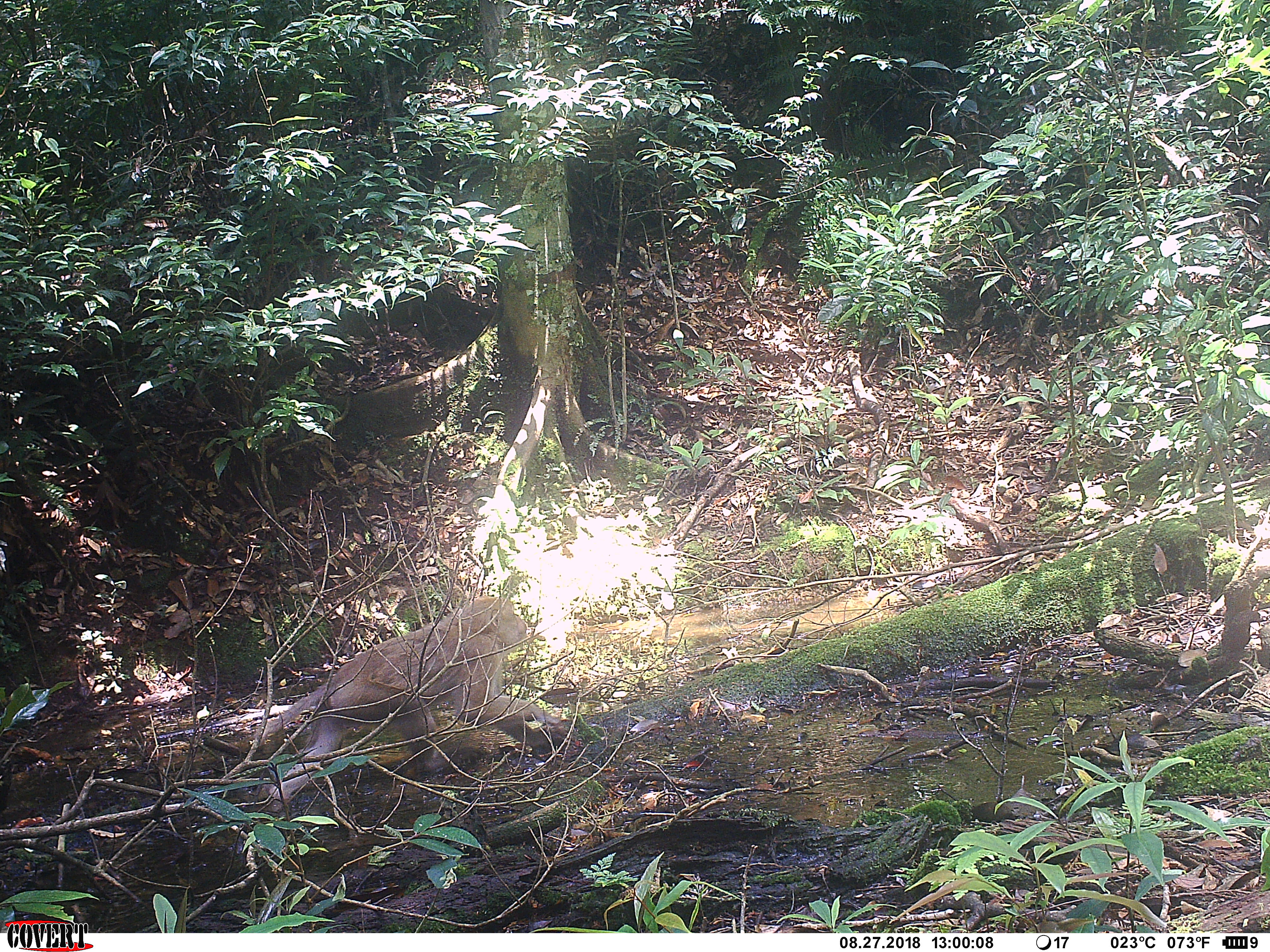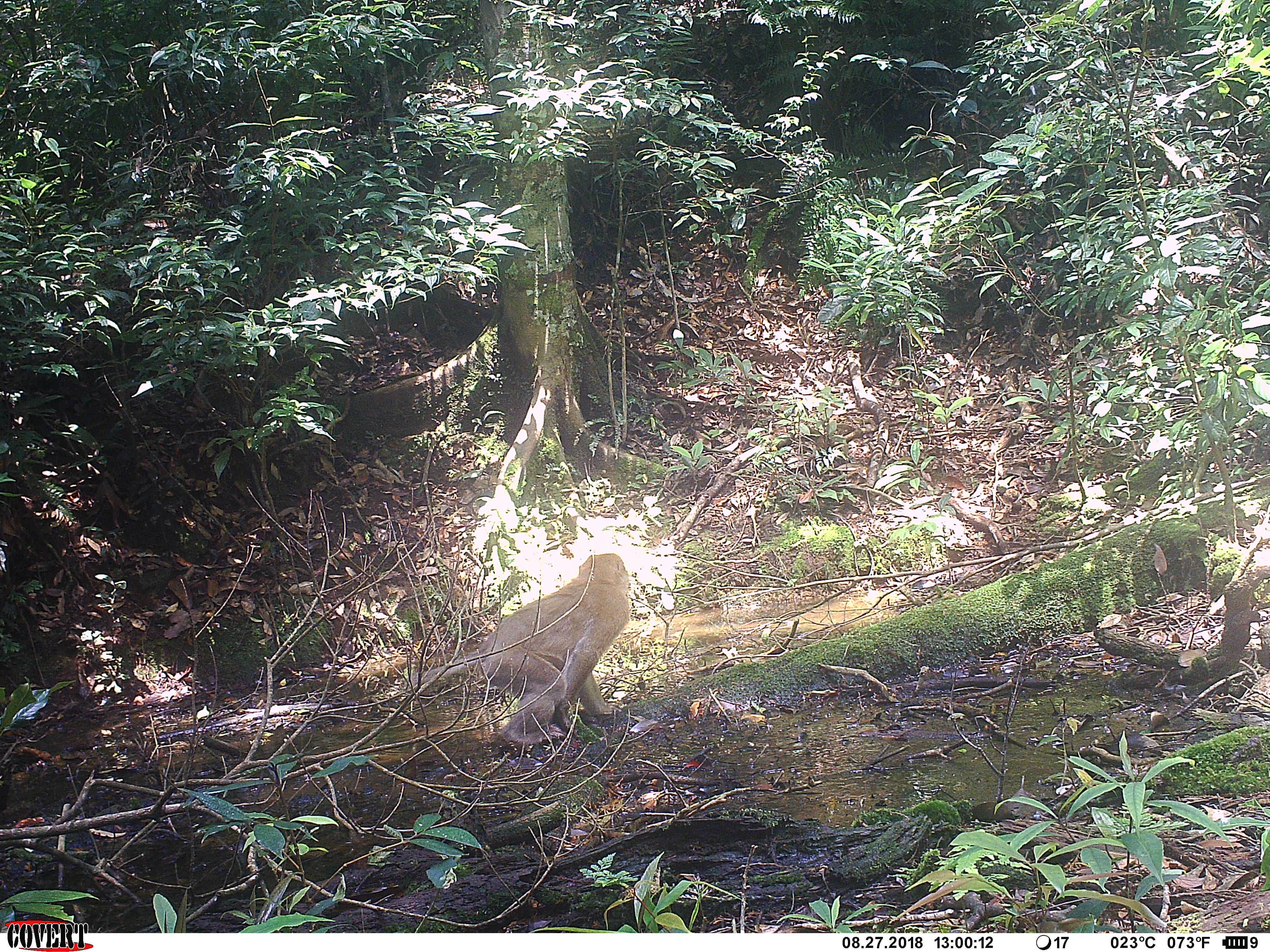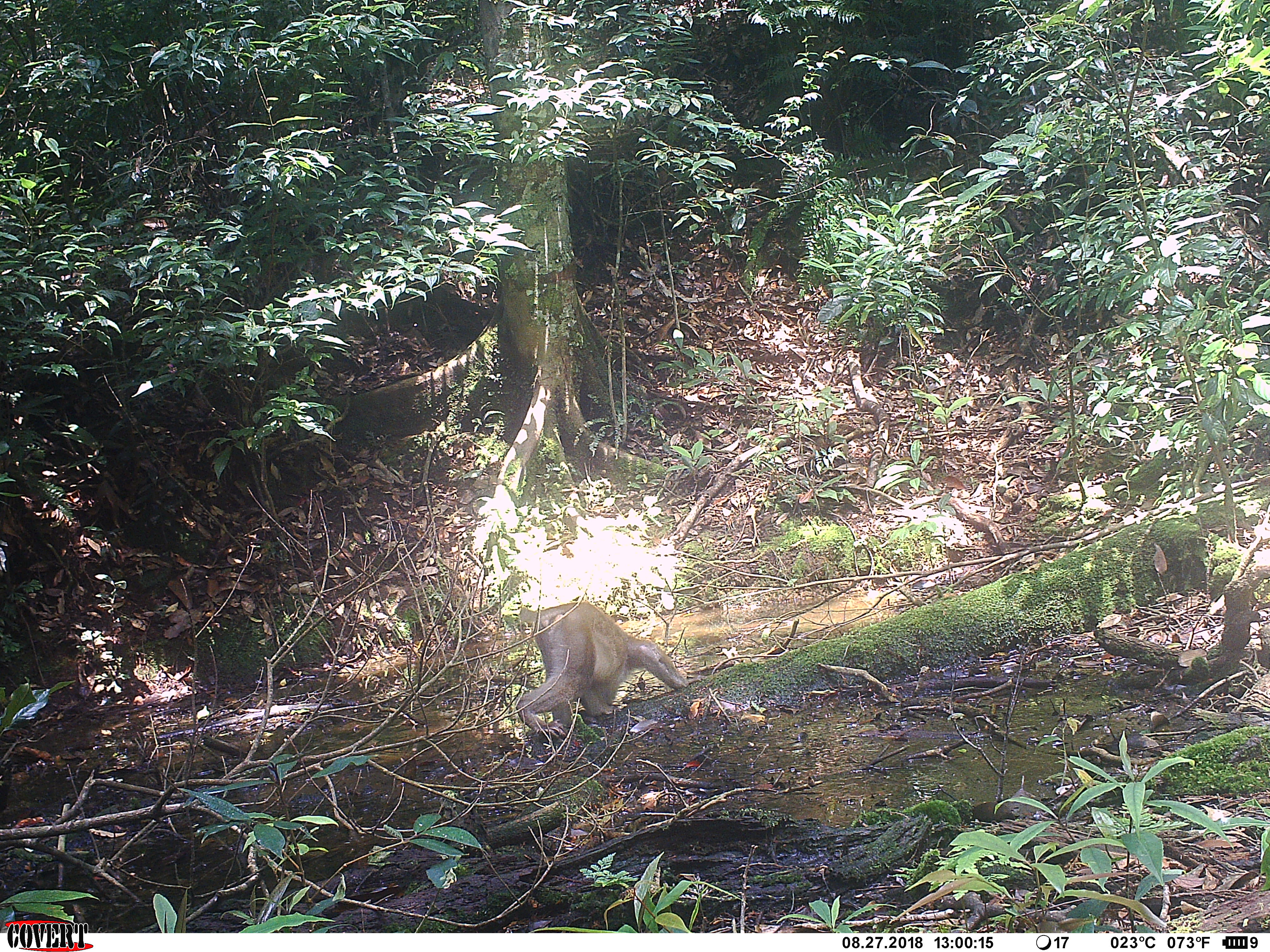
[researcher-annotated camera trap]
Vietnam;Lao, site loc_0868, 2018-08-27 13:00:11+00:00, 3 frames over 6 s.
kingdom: Animalia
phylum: Chordata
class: Mammalia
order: Primates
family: Cercopithecidae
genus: Macaca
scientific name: Macaca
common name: macaque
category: macaque not stump tailed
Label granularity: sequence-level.